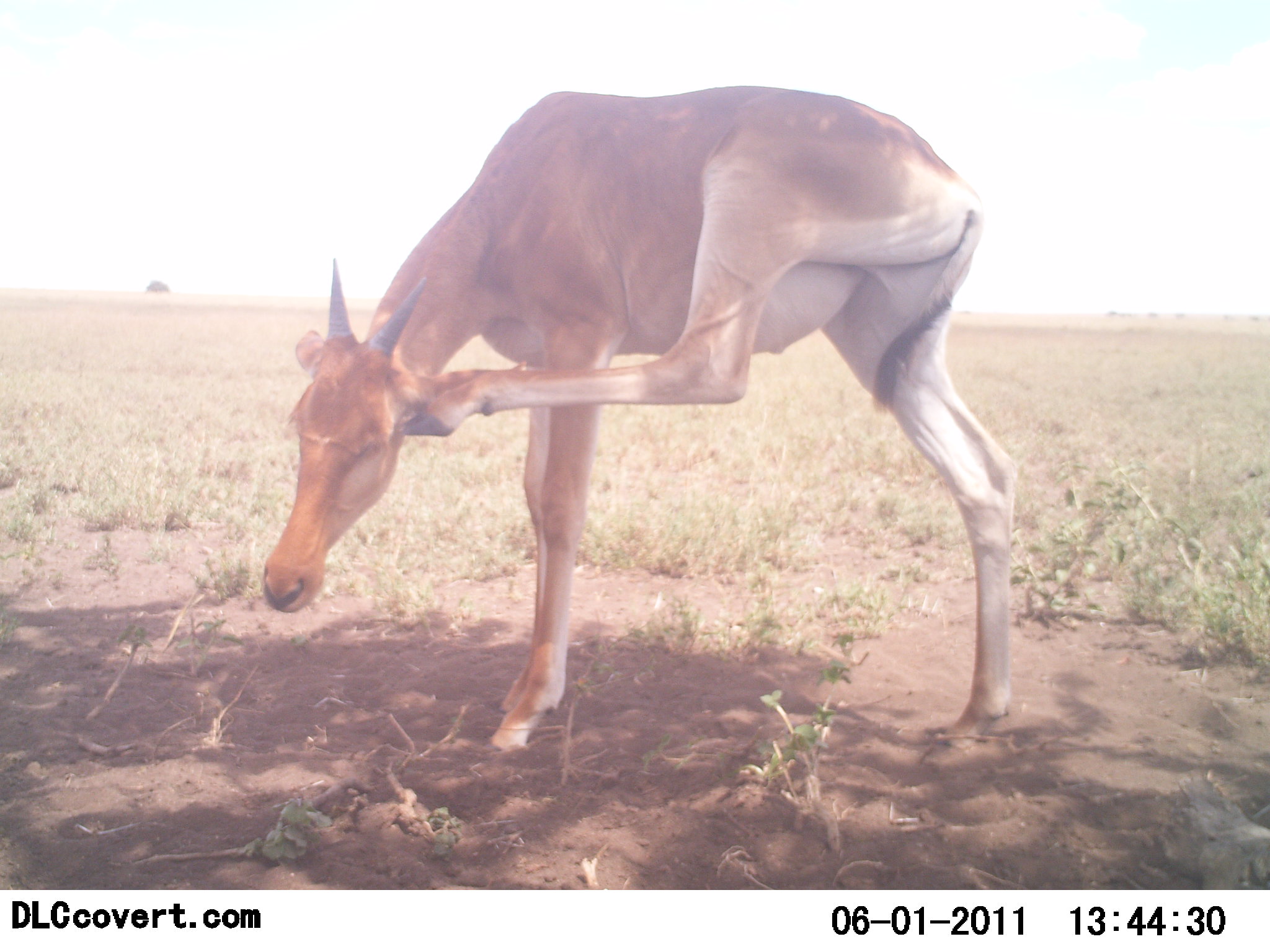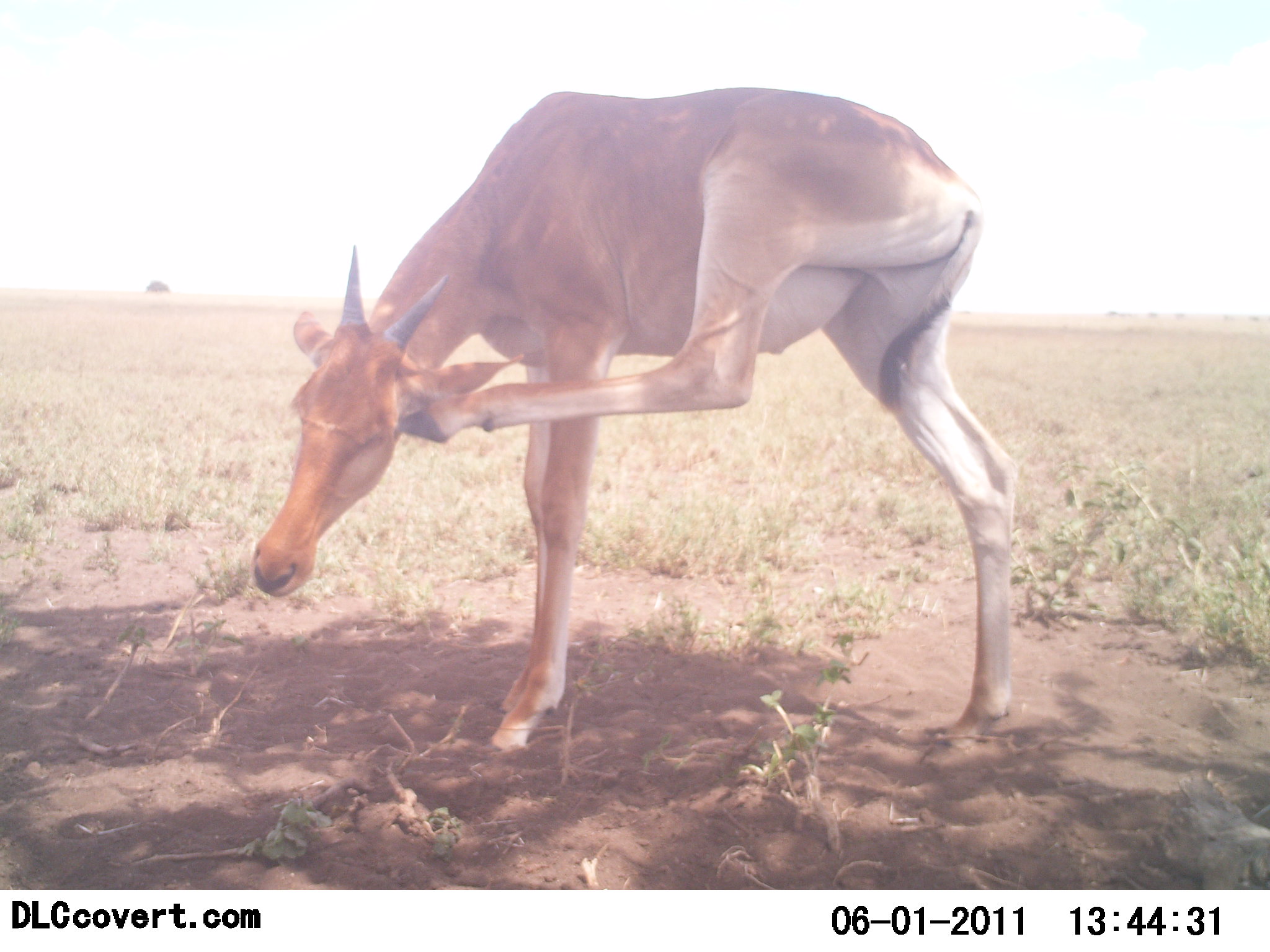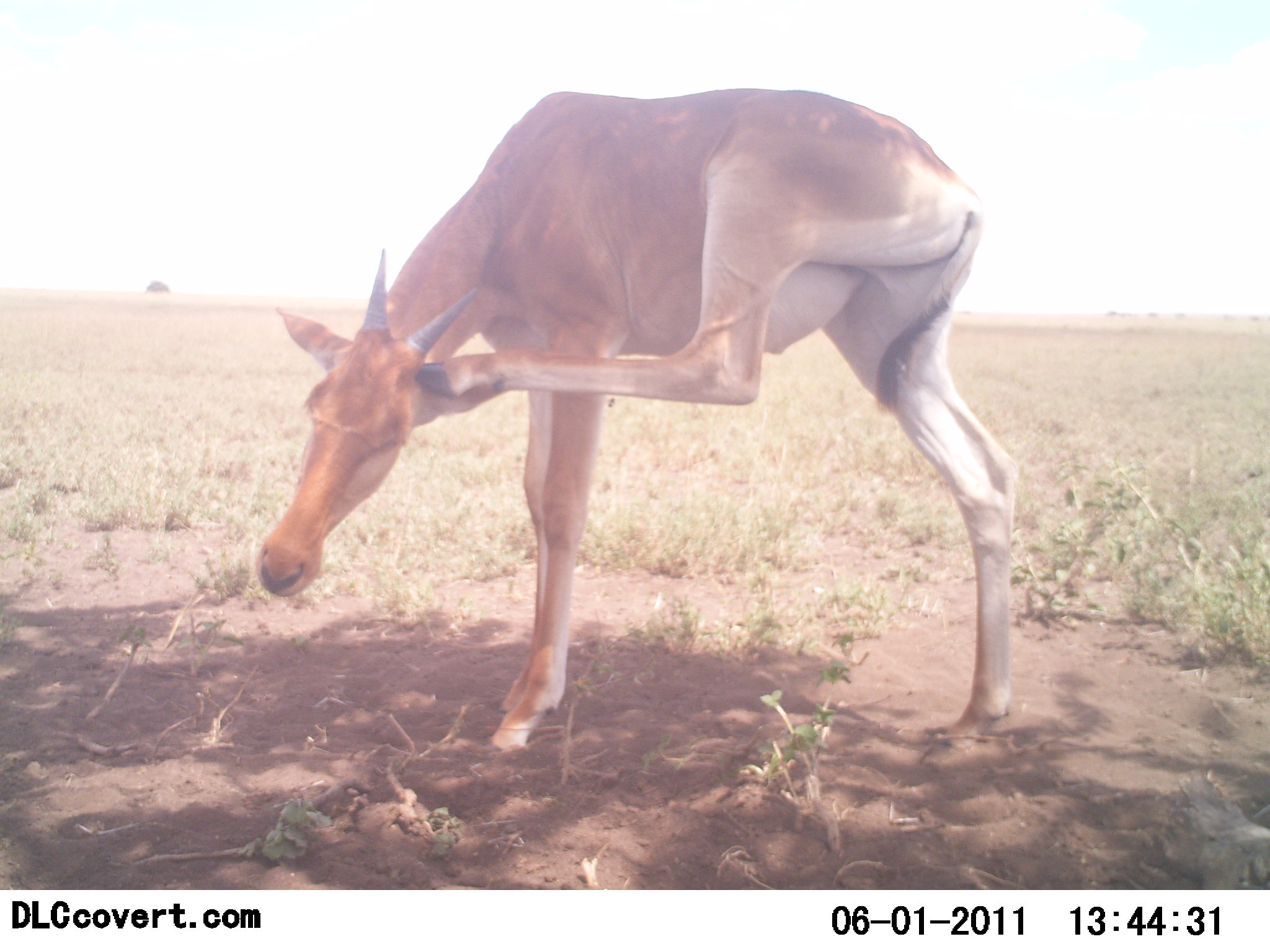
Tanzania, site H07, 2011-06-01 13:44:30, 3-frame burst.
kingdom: Animalia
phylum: Chordata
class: Mammalia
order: Artiodactyla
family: Bovidae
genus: Alcelaphus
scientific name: Alcelaphus buselaphus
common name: hartebeest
Hartebeest (Alcelaphus buselaphus), count 1. Behavior (volunteer vote fractions): standing 71%, resting 14%, moving 14%, interacting 14%. Young present (vote fraction): 29%. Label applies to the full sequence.